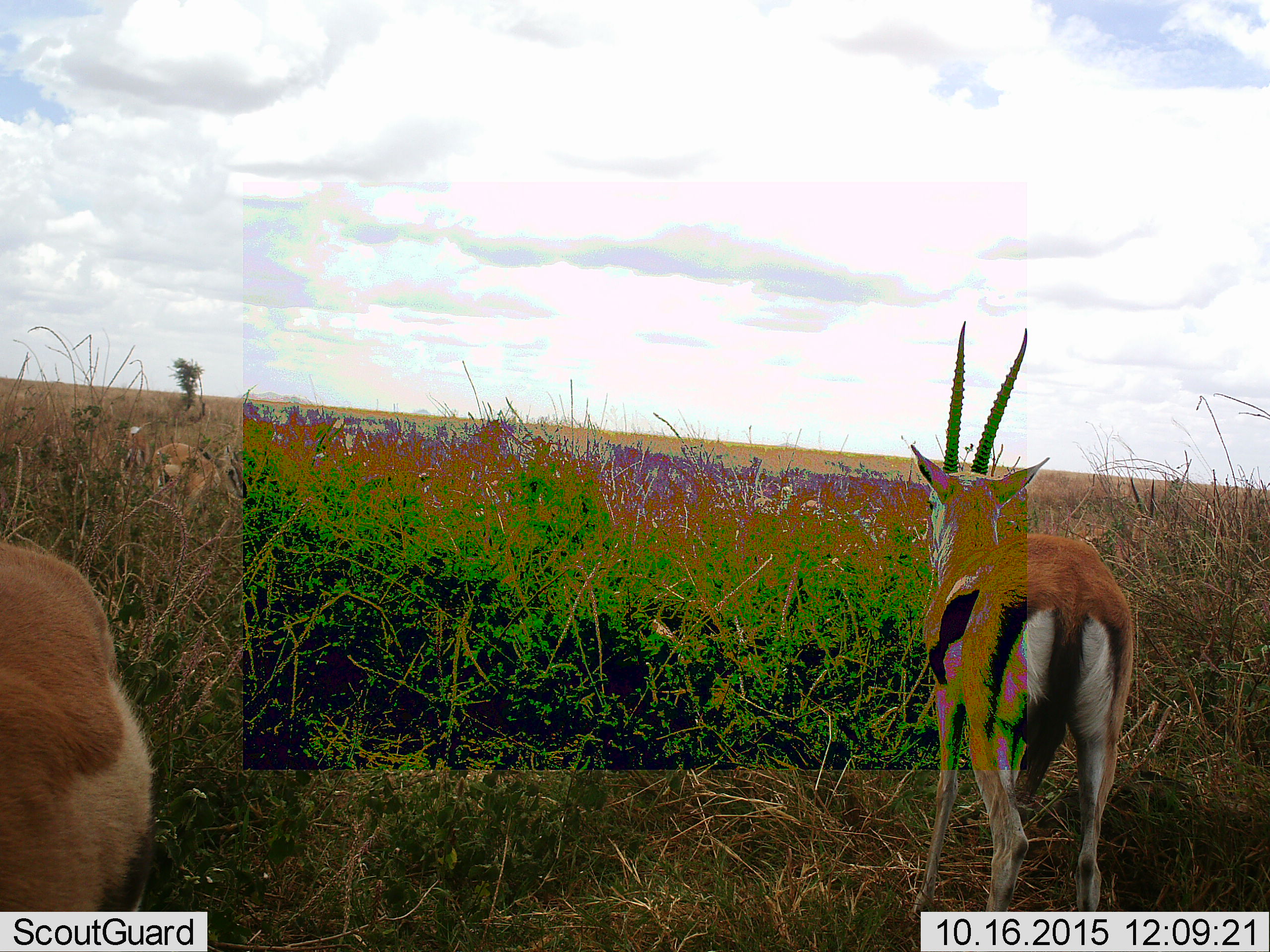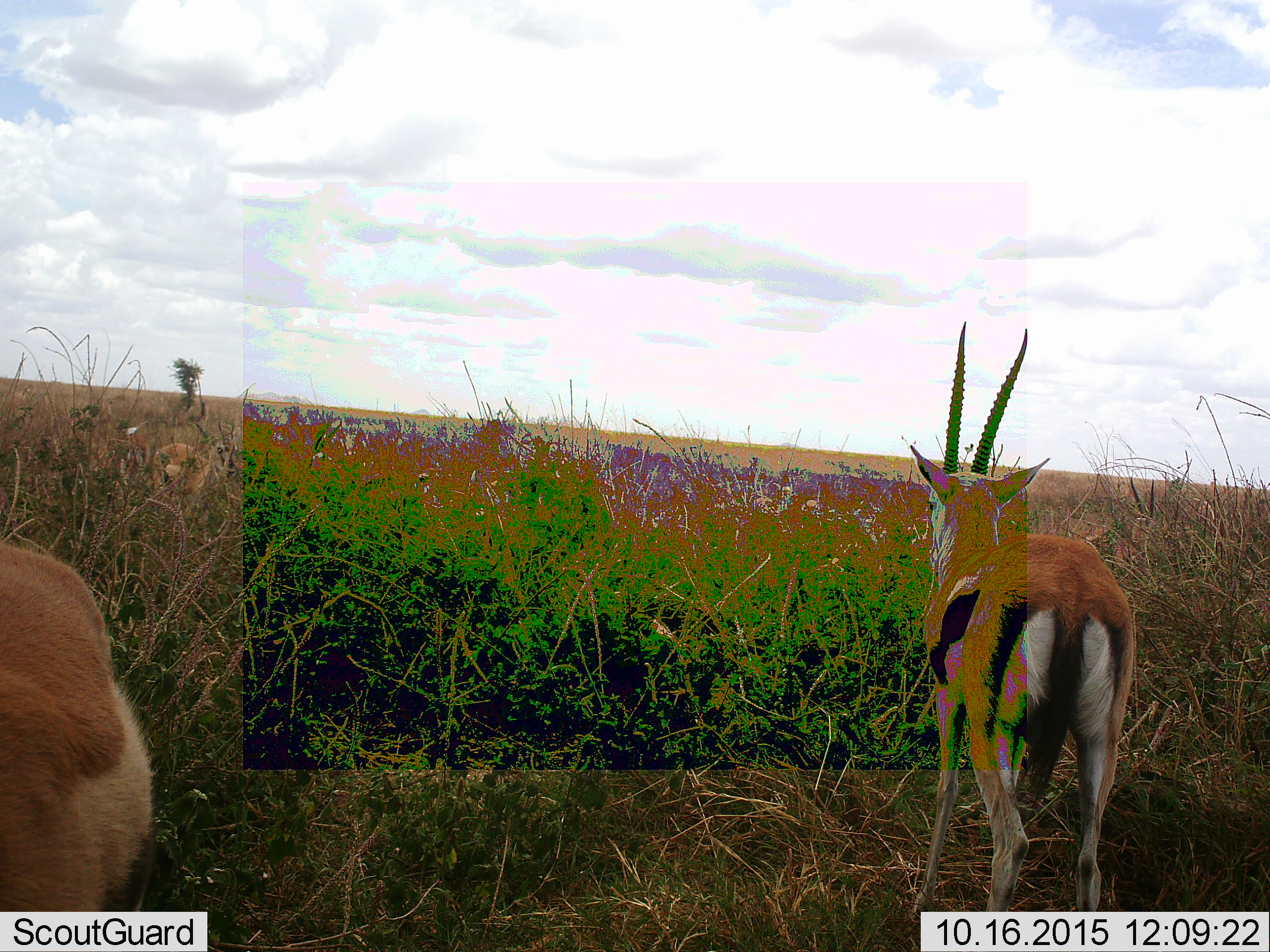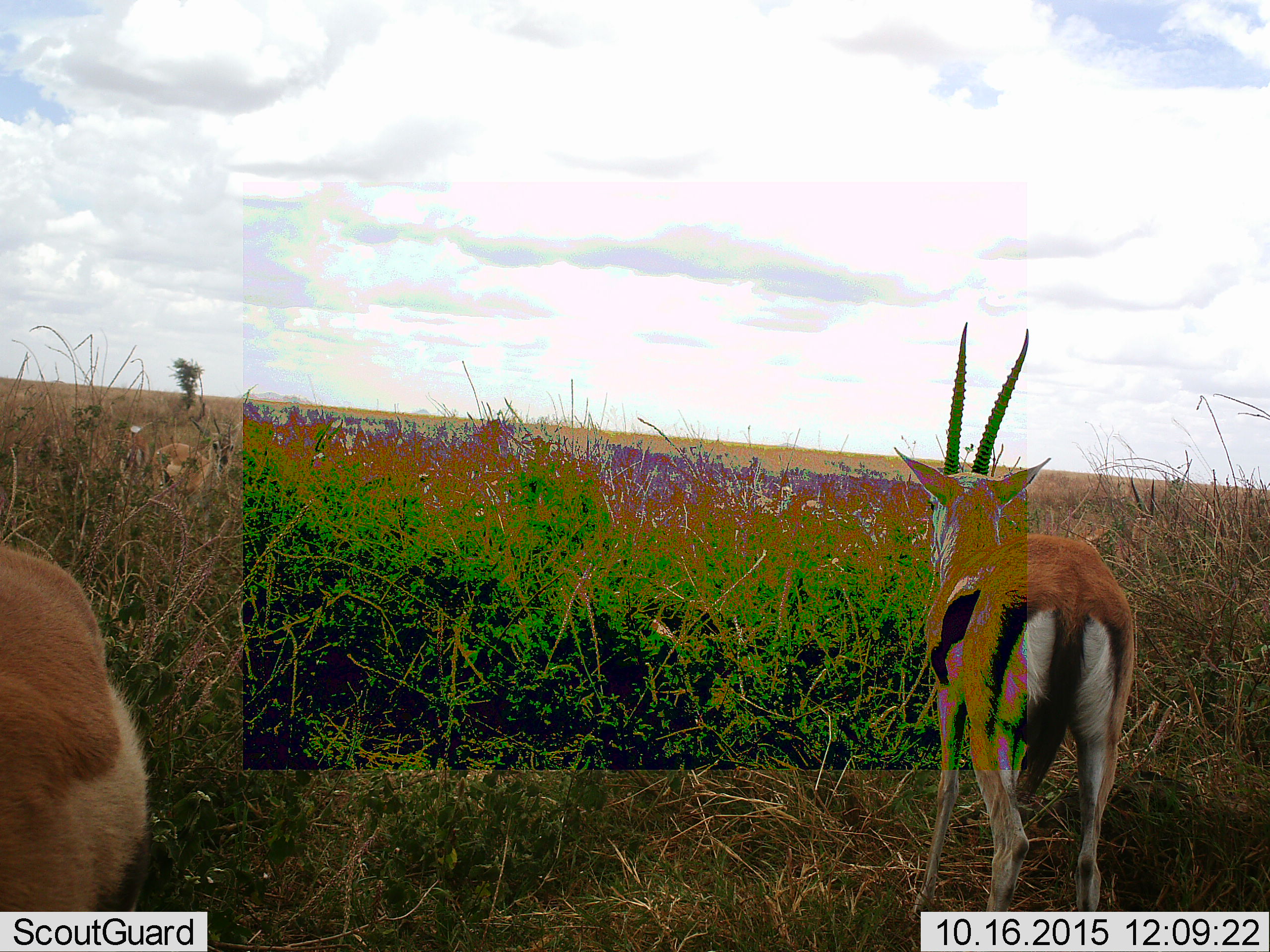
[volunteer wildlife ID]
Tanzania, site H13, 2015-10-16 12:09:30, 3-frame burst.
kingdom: Animalia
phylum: Chordata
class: Mammalia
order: Artiodactyla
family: Bovidae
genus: Eudorcas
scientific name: Eudorcas thomsonii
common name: thomson's gazelle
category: gazellethomsons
Gazellethomsons (thomson's gazelle) (Eudorcas thomsonii), count 3. Behavior (volunteer vote fractions): standing 100%, resting 0%, moving 0%, interacting 0%. Young present (vote fraction): 0%. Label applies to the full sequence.